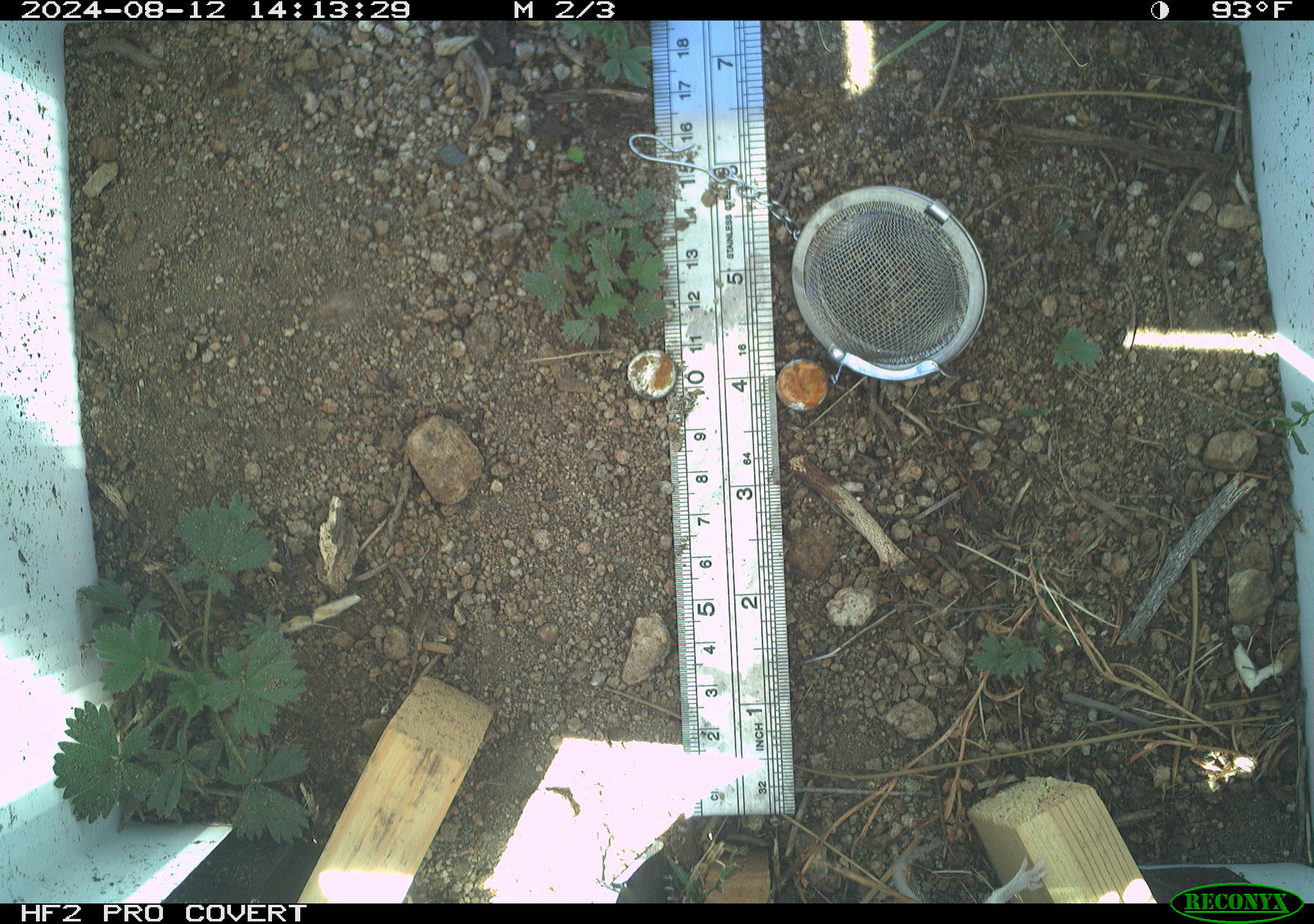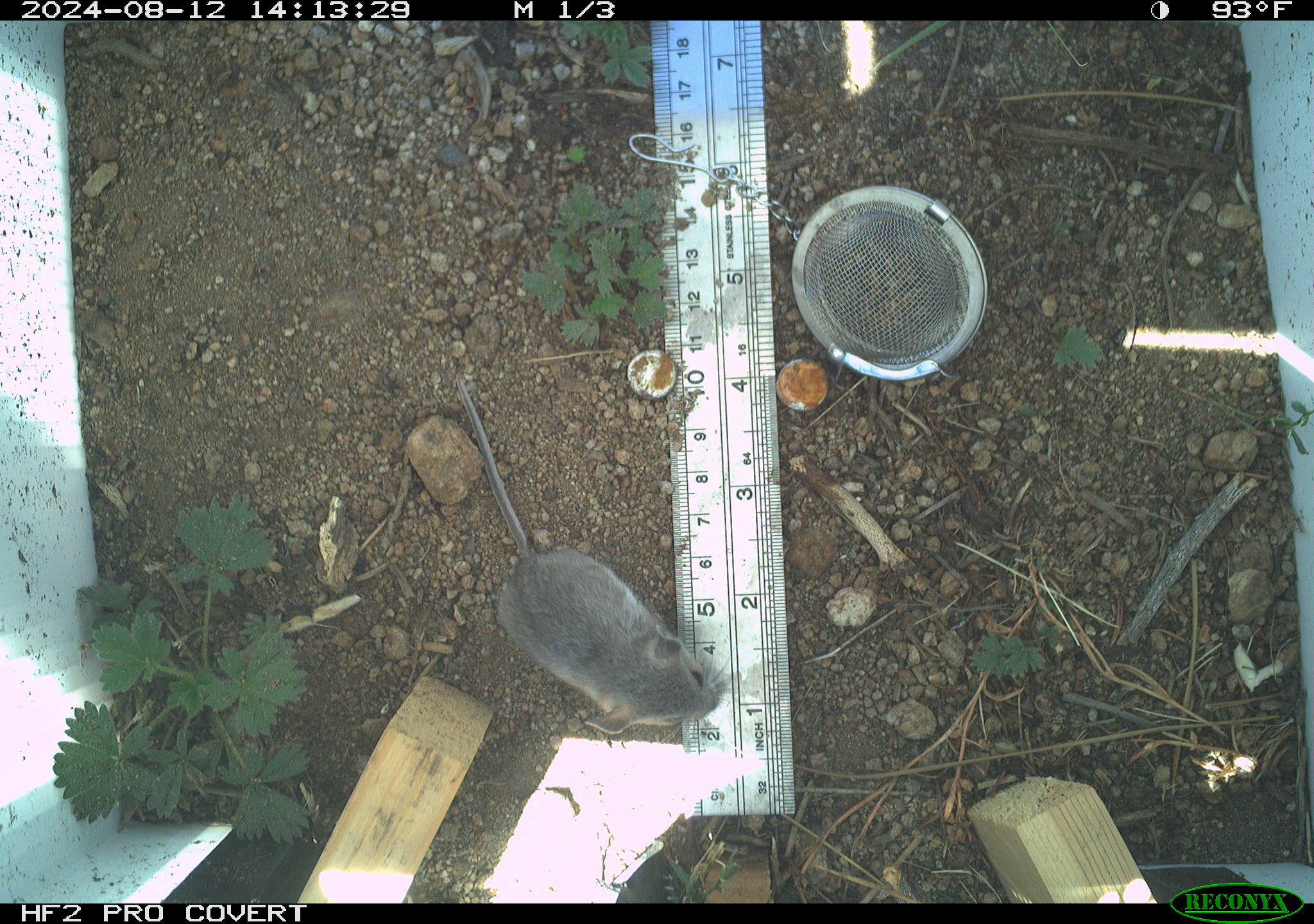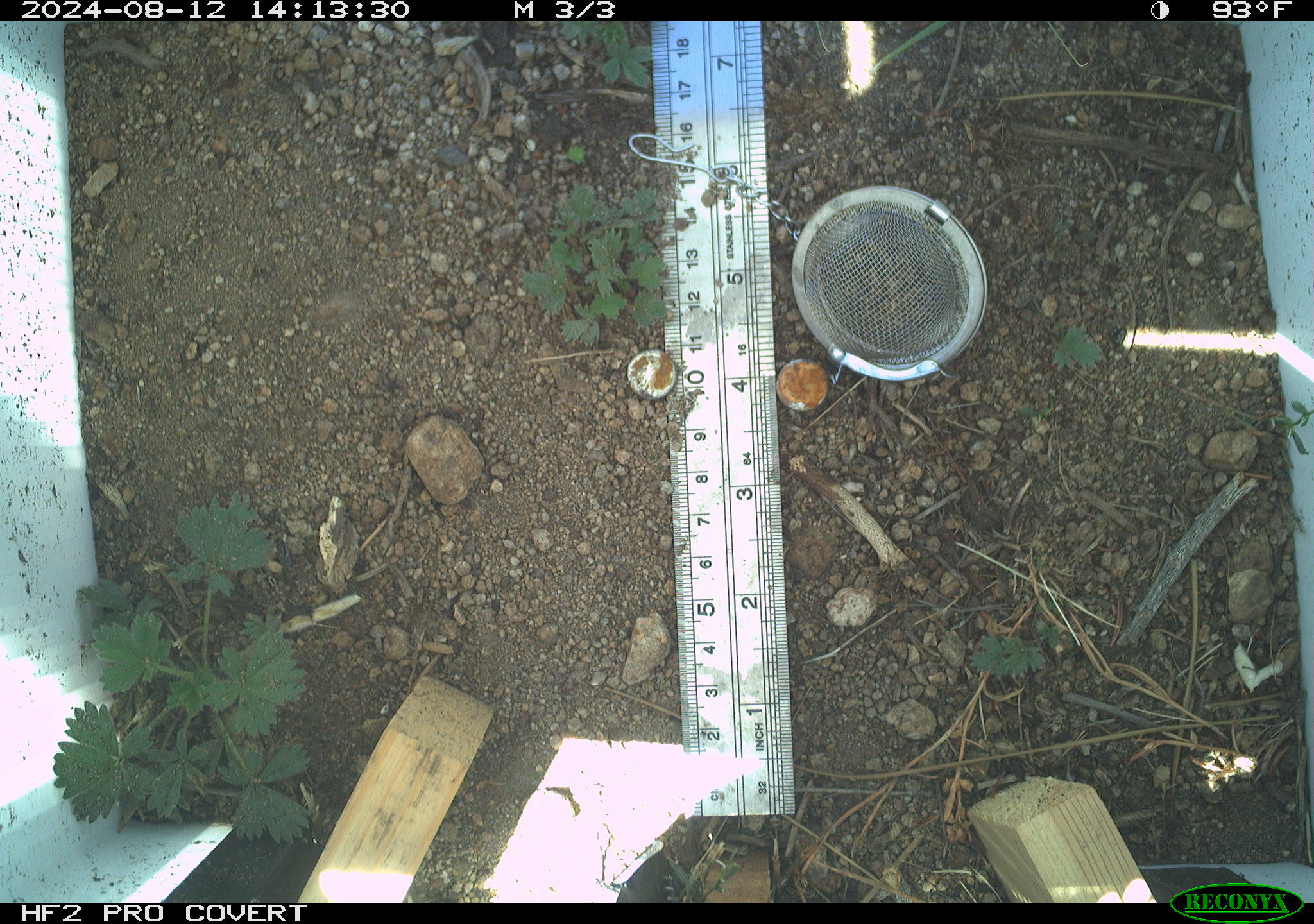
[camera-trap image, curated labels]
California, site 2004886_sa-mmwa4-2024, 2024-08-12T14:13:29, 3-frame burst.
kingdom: Animalia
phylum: Chordata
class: Mammalia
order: Rodentia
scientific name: Rodentia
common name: mouse species